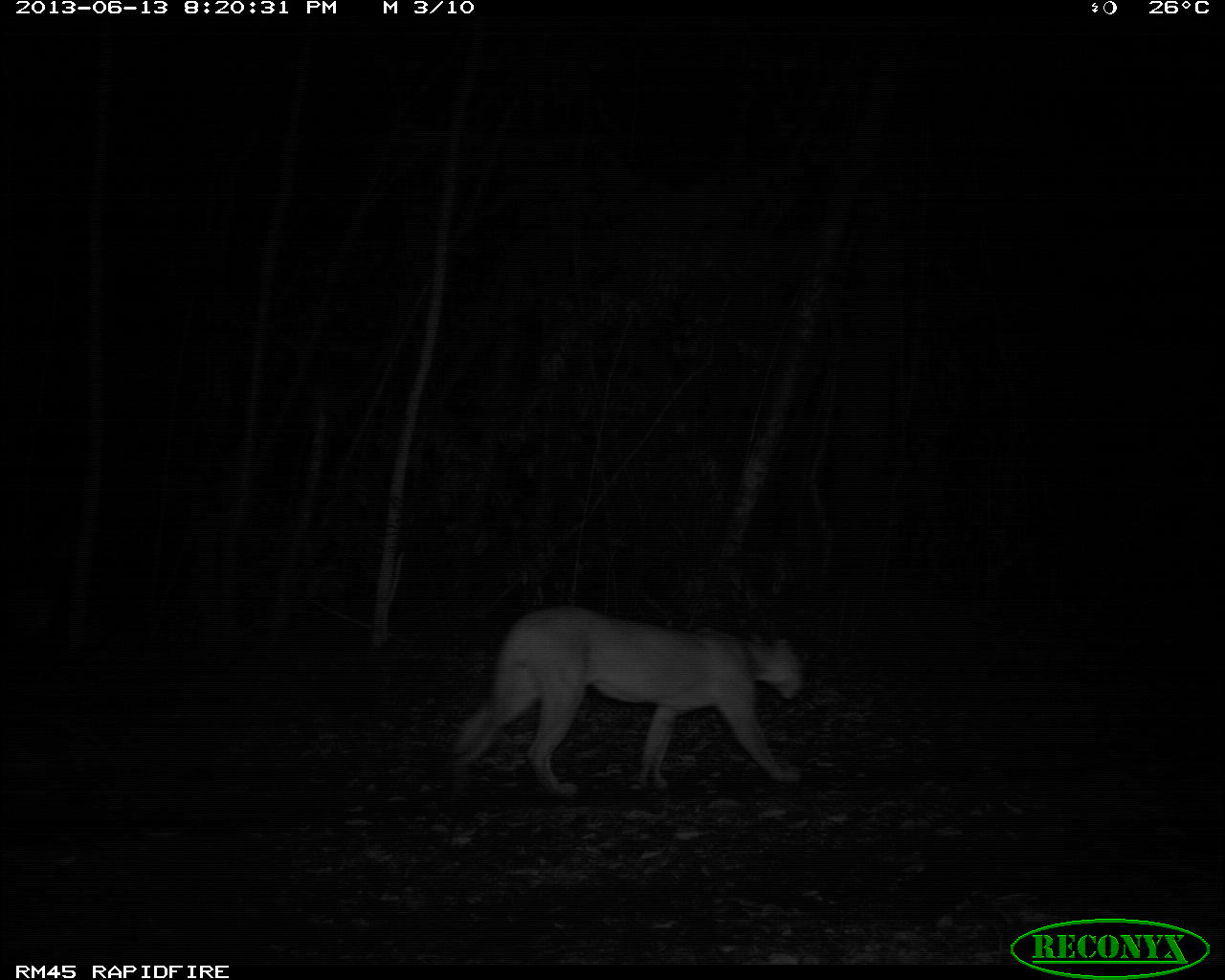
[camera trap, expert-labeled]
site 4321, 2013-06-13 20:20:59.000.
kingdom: Animalia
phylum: Chordata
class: Mammalia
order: Carnivora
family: Felidae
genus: Puma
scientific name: Puma concolor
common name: mountain lion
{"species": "Puma concolor (mountain lion)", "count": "2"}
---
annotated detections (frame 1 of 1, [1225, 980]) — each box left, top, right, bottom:
puma concolor: 445, 605, 807, 798